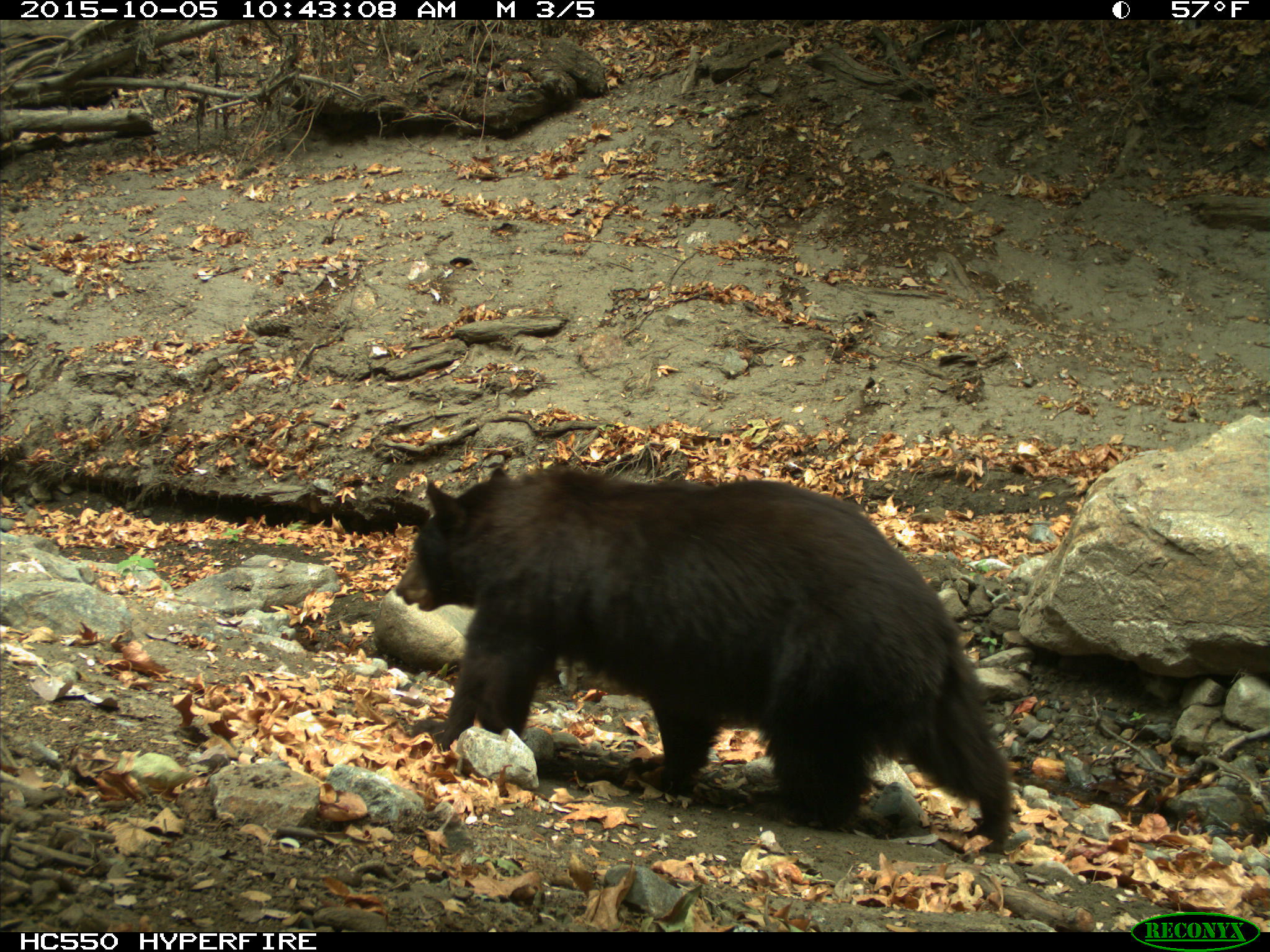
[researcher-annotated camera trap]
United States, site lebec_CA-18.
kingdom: Animalia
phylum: Chordata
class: Mammalia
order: Carnivora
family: Ursidae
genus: Ursus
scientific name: Ursus americanus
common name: american black bear